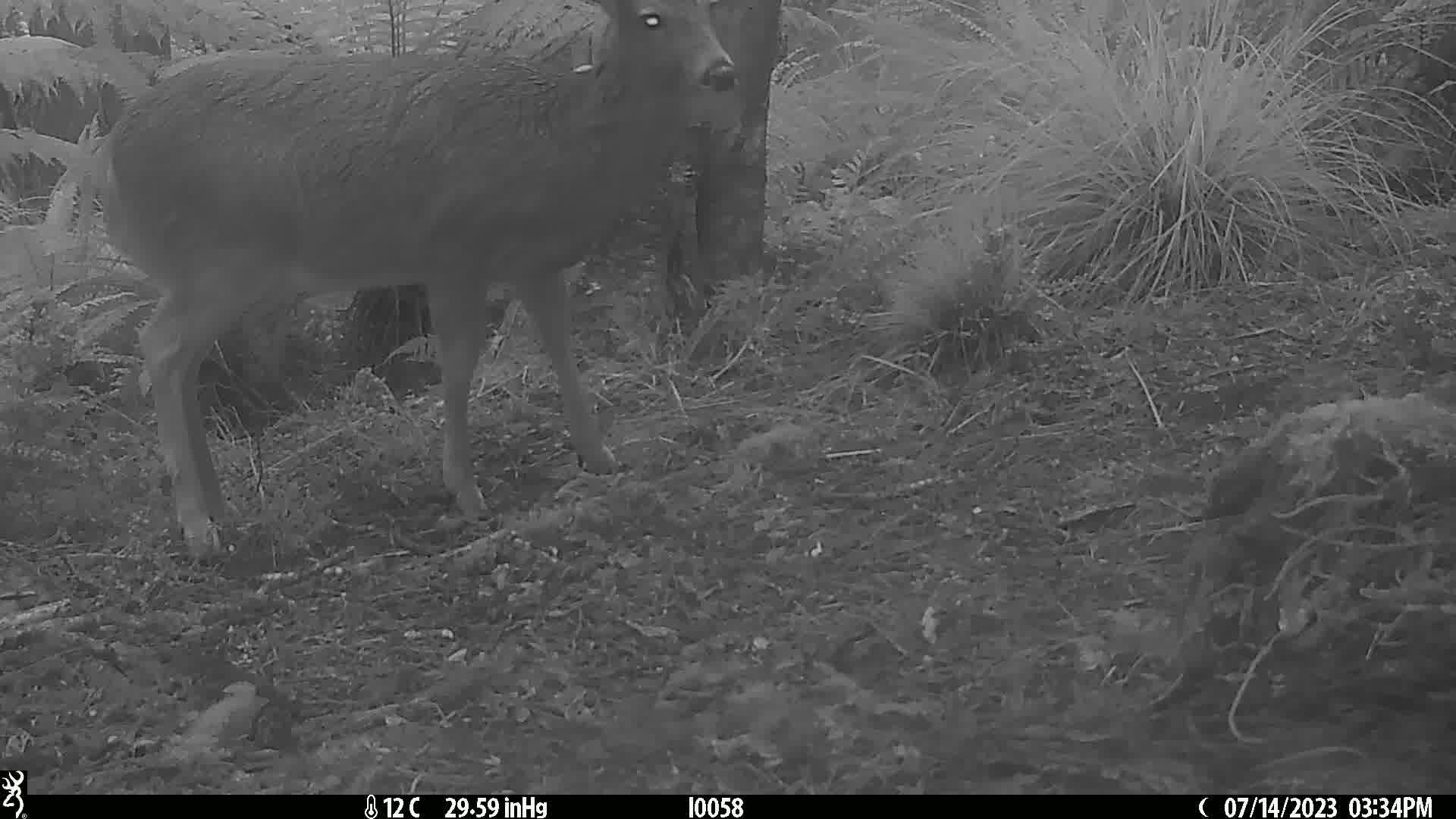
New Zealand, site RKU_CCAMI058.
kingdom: Animalia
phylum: Chordata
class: Mammalia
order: Artiodactyla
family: Cervidae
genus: Odocoileus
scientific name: Odocoileus virginianus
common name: white-tailed deer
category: white tailed deer